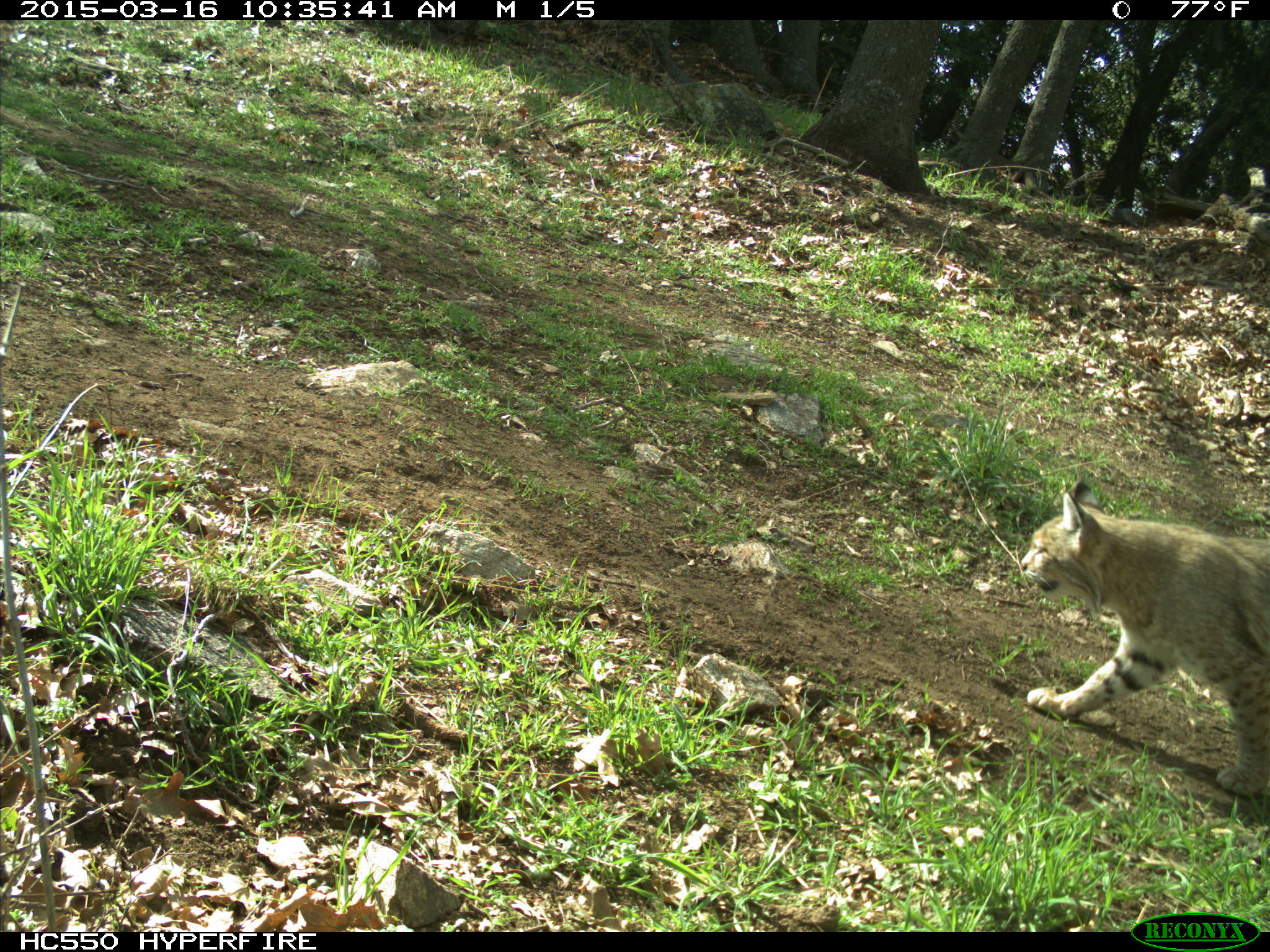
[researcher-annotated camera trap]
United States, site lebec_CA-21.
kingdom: Animalia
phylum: Chordata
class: Mammalia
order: Carnivora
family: Felidae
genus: Lynx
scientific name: Lynx rufus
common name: bobcat